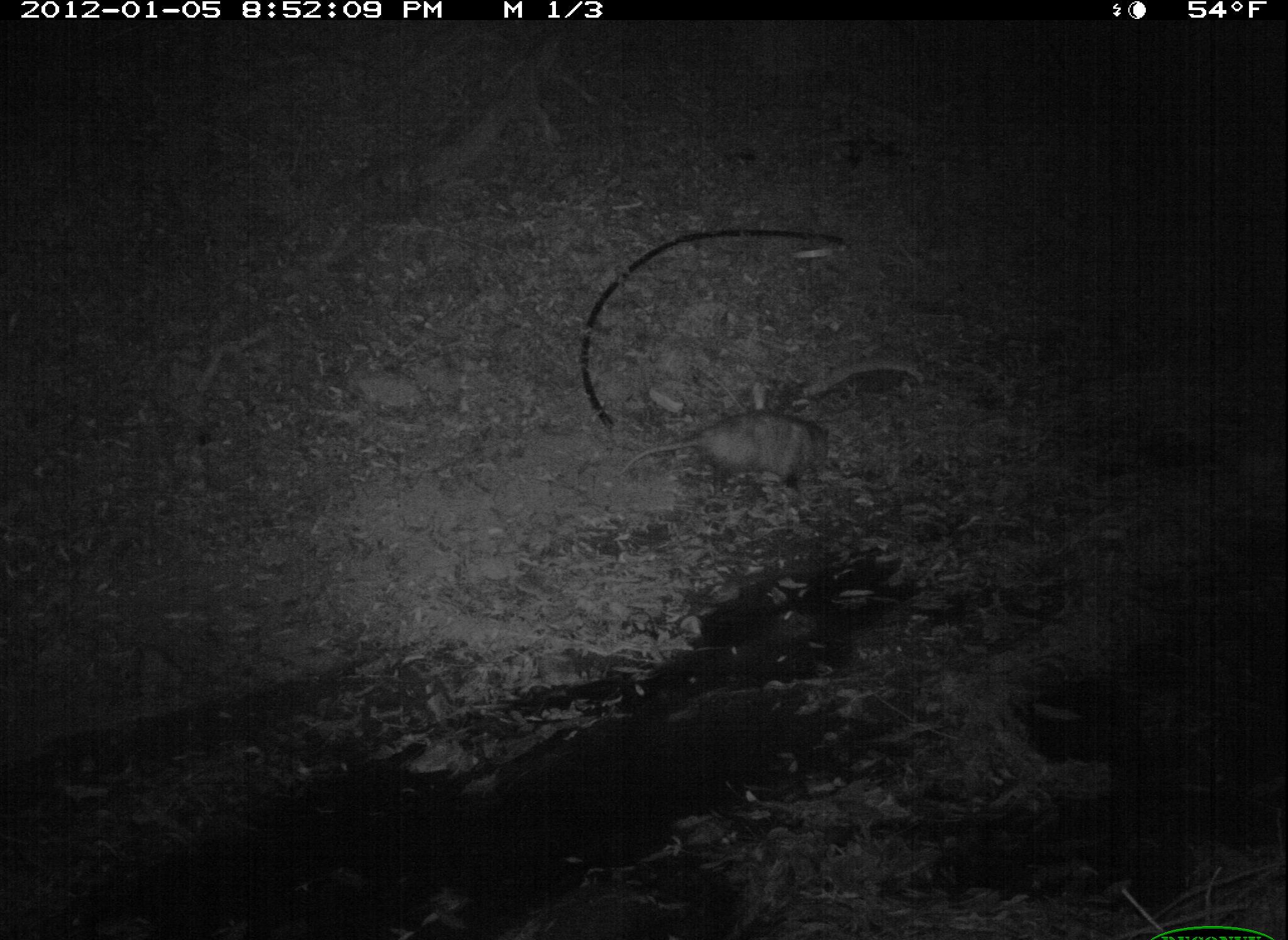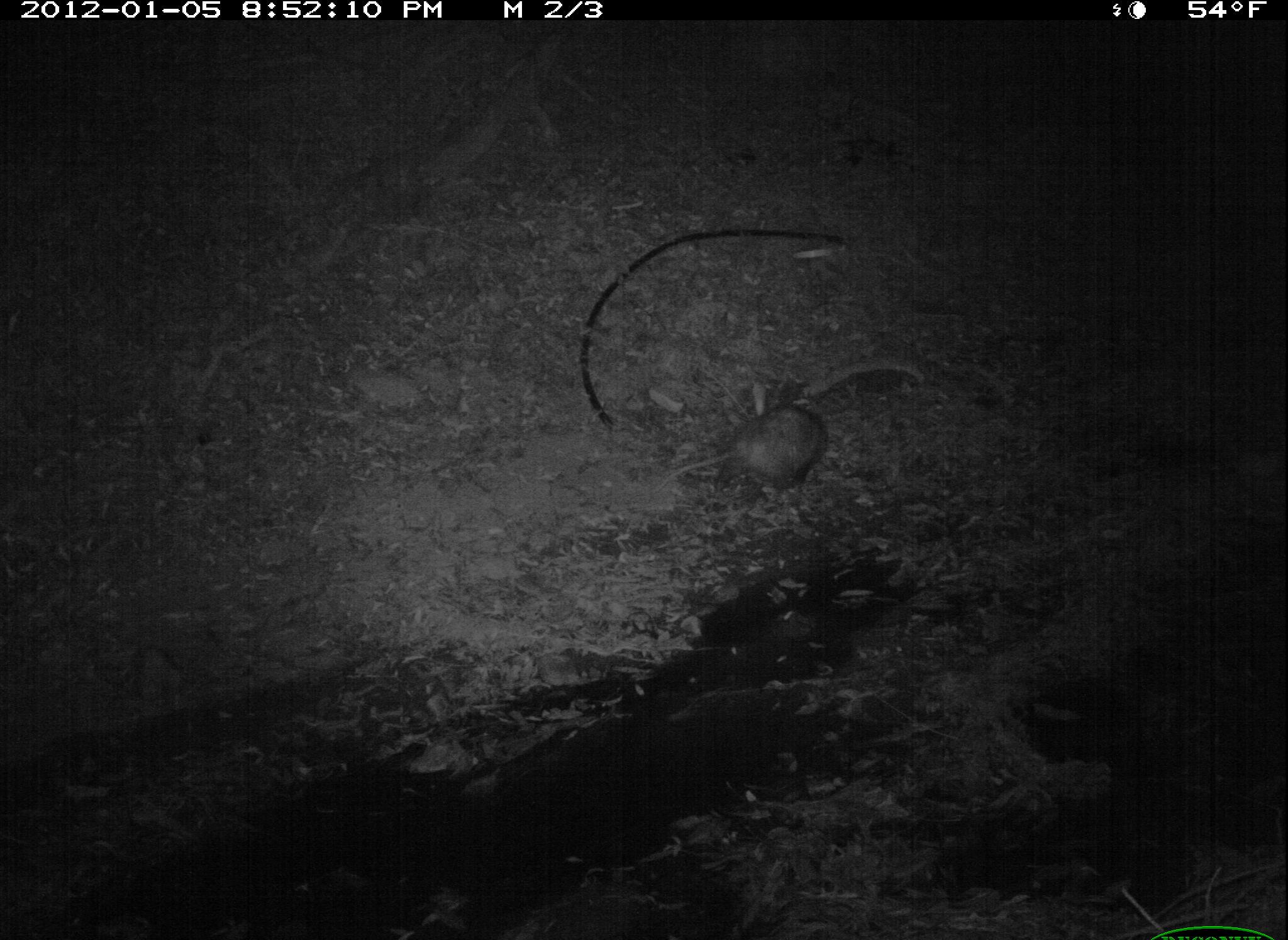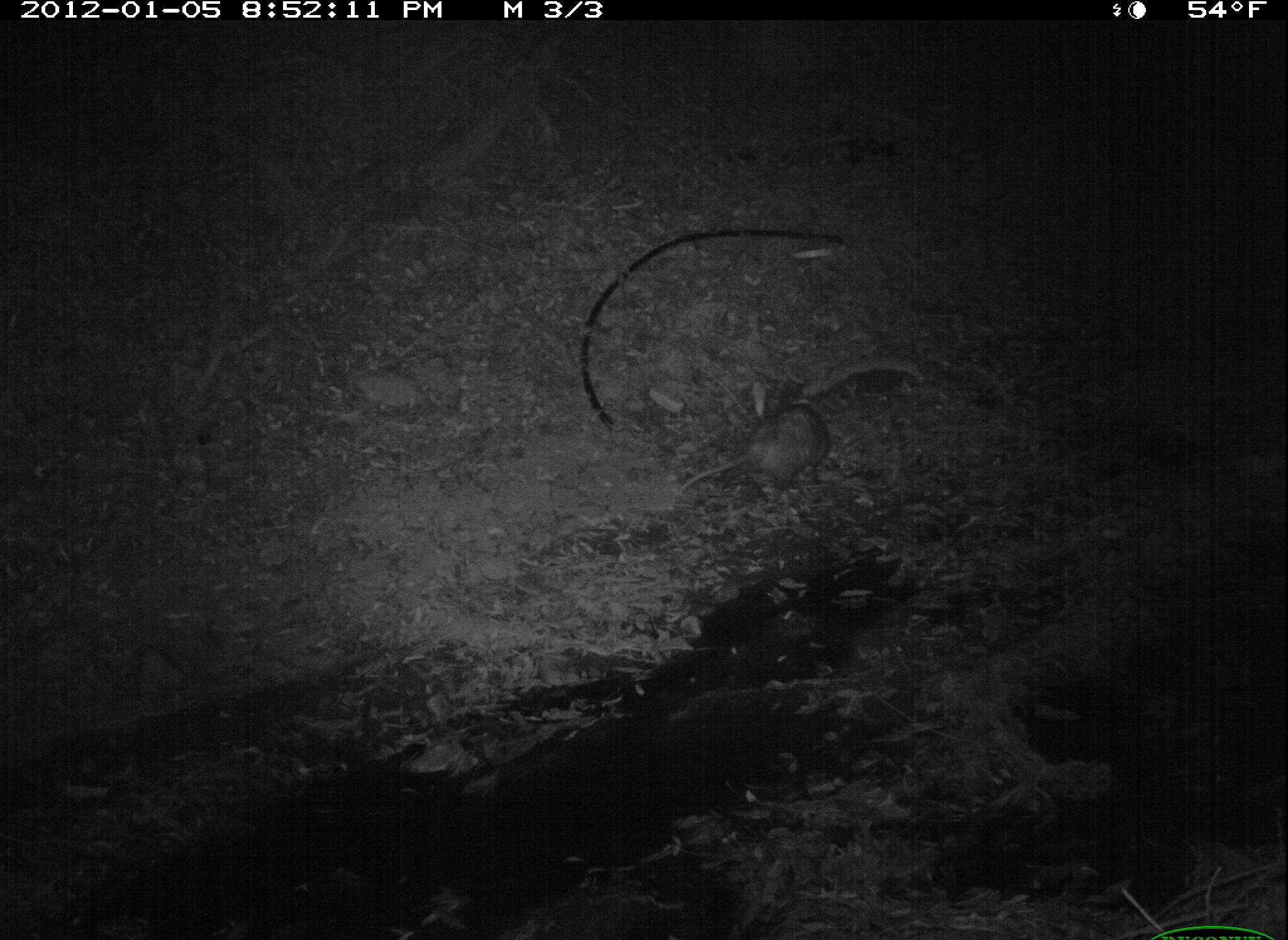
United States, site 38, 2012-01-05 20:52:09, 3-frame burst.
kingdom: Animalia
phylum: Chordata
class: Mammalia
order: Didelphimorphia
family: Didelphidae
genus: Didelphis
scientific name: Didelphis virginiana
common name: virginia opossum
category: opossum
Opossum (virginia opossum) (Didelphis virginiana).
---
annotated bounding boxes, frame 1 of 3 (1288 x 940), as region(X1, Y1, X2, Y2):
opossum: region(607, 401, 861, 493)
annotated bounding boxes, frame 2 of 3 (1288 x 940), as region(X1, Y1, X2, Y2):
opossum: region(639, 399, 832, 509)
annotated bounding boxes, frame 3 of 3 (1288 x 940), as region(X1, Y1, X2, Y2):
opossum: region(665, 399, 840, 520)